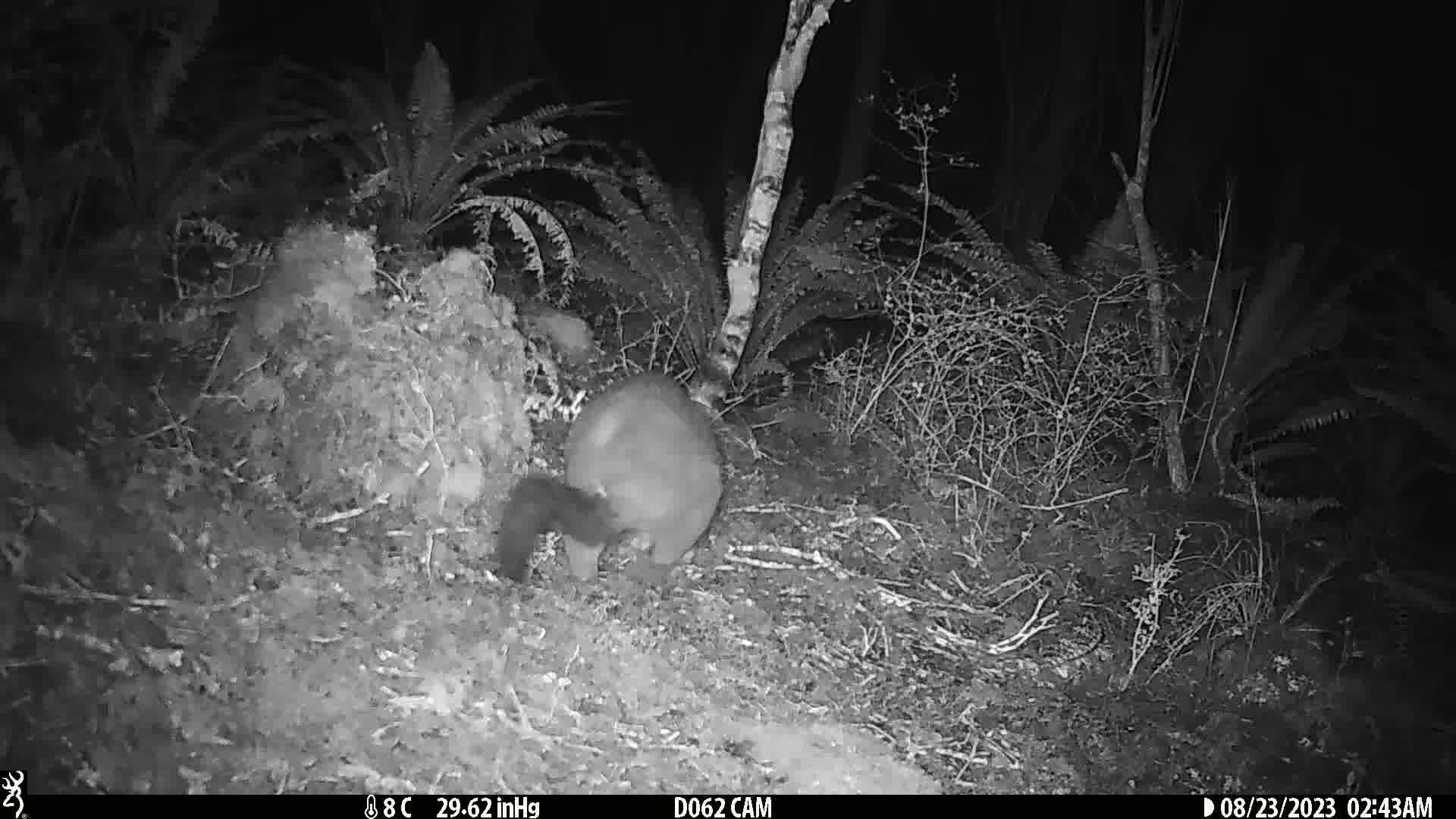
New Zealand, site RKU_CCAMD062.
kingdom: Animalia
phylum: Chordata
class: Mammalia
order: Diprotodontia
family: Phalangeridae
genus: Trichosurus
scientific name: Trichosurus vulpecula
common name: common brushtail possum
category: possum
Possum (common brushtail possum) (Trichosurus vulpecula).